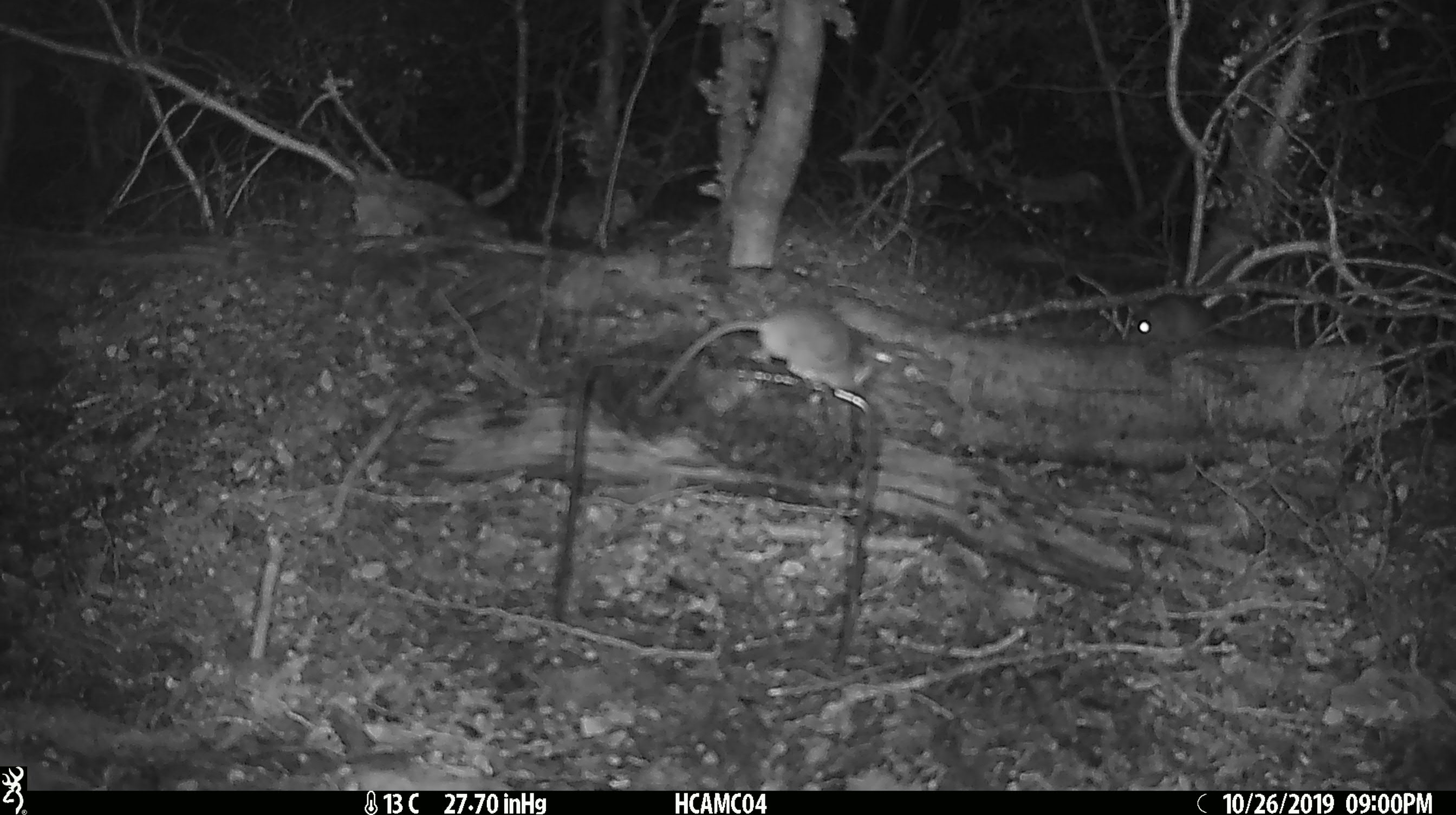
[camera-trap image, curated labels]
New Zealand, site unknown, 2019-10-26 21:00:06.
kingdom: Animalia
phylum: Chordata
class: Mammalia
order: Rodentia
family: Muridae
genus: Mus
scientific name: Mus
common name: mouse